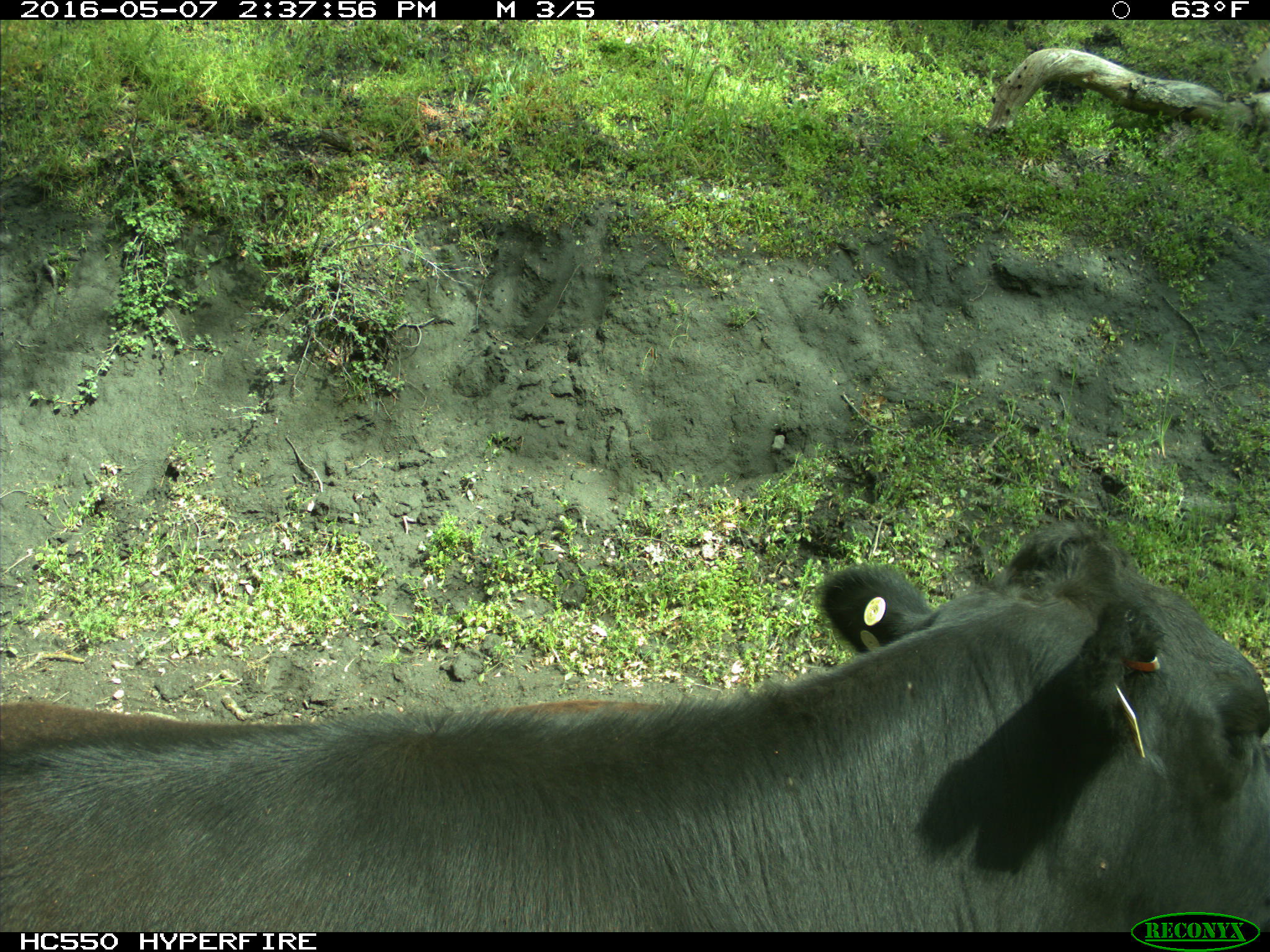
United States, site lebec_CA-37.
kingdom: Animalia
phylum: Chordata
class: Mammalia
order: Artiodactyla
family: Bovidae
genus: Bos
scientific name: Bos taurus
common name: domestic cow